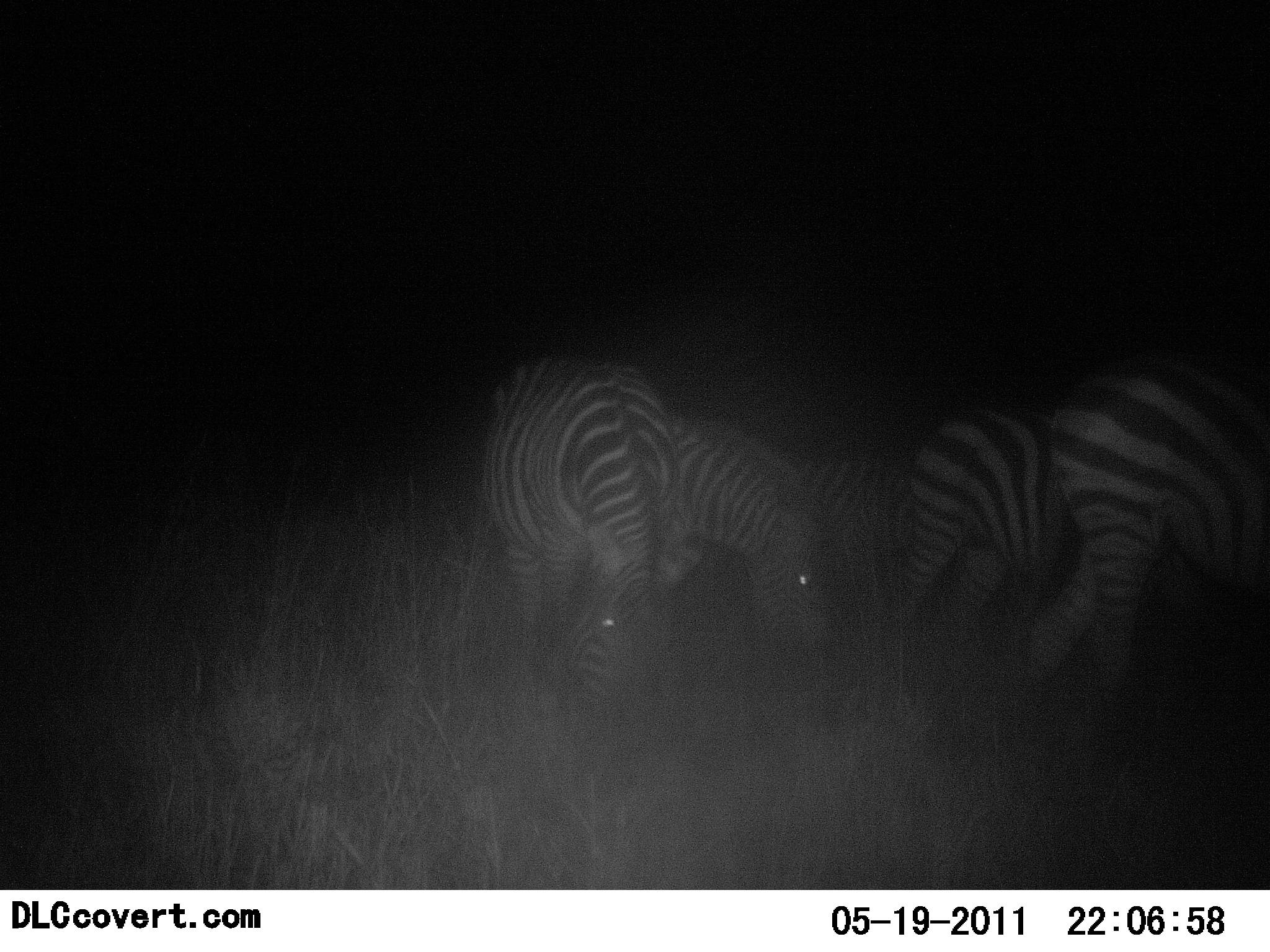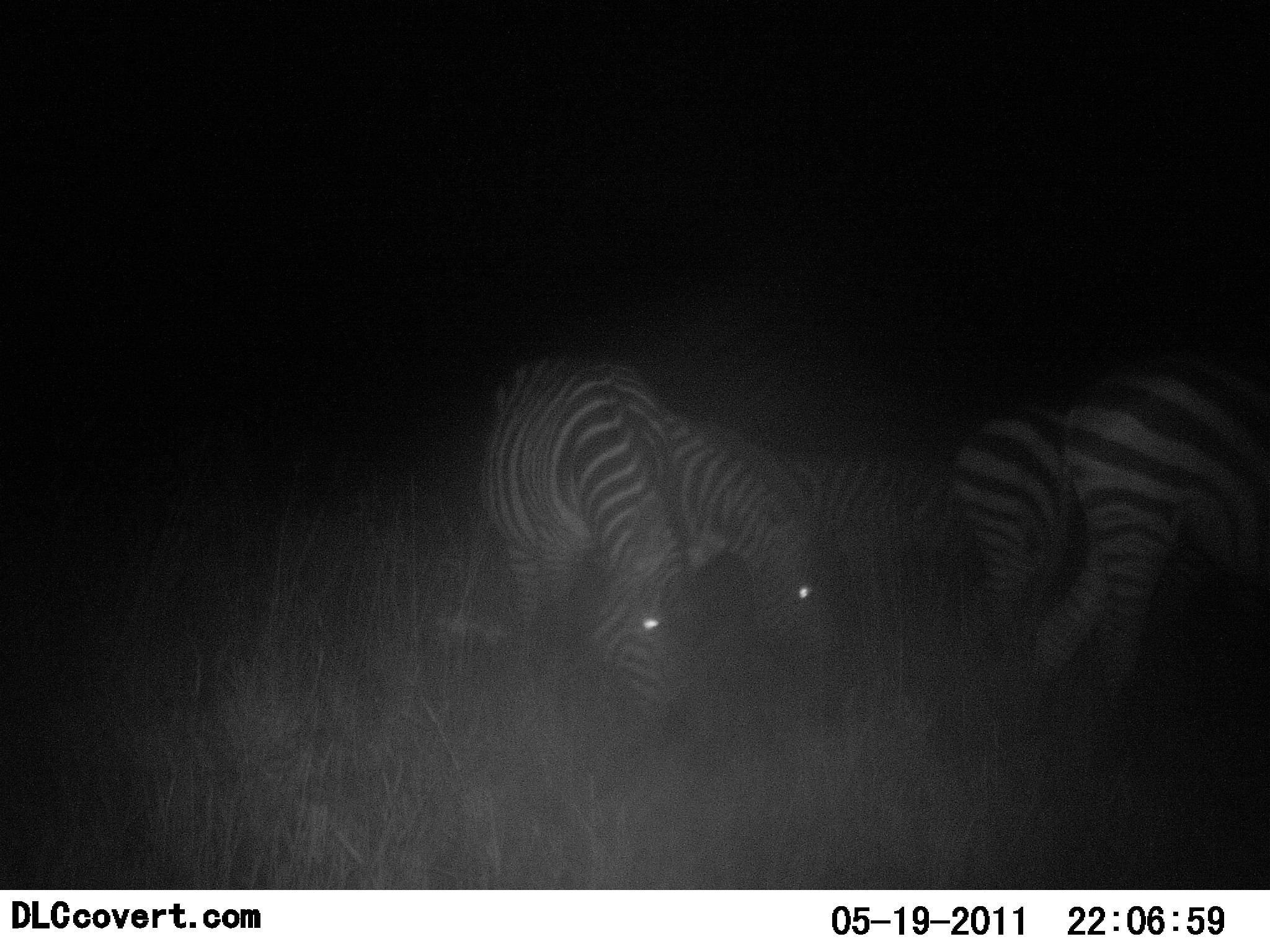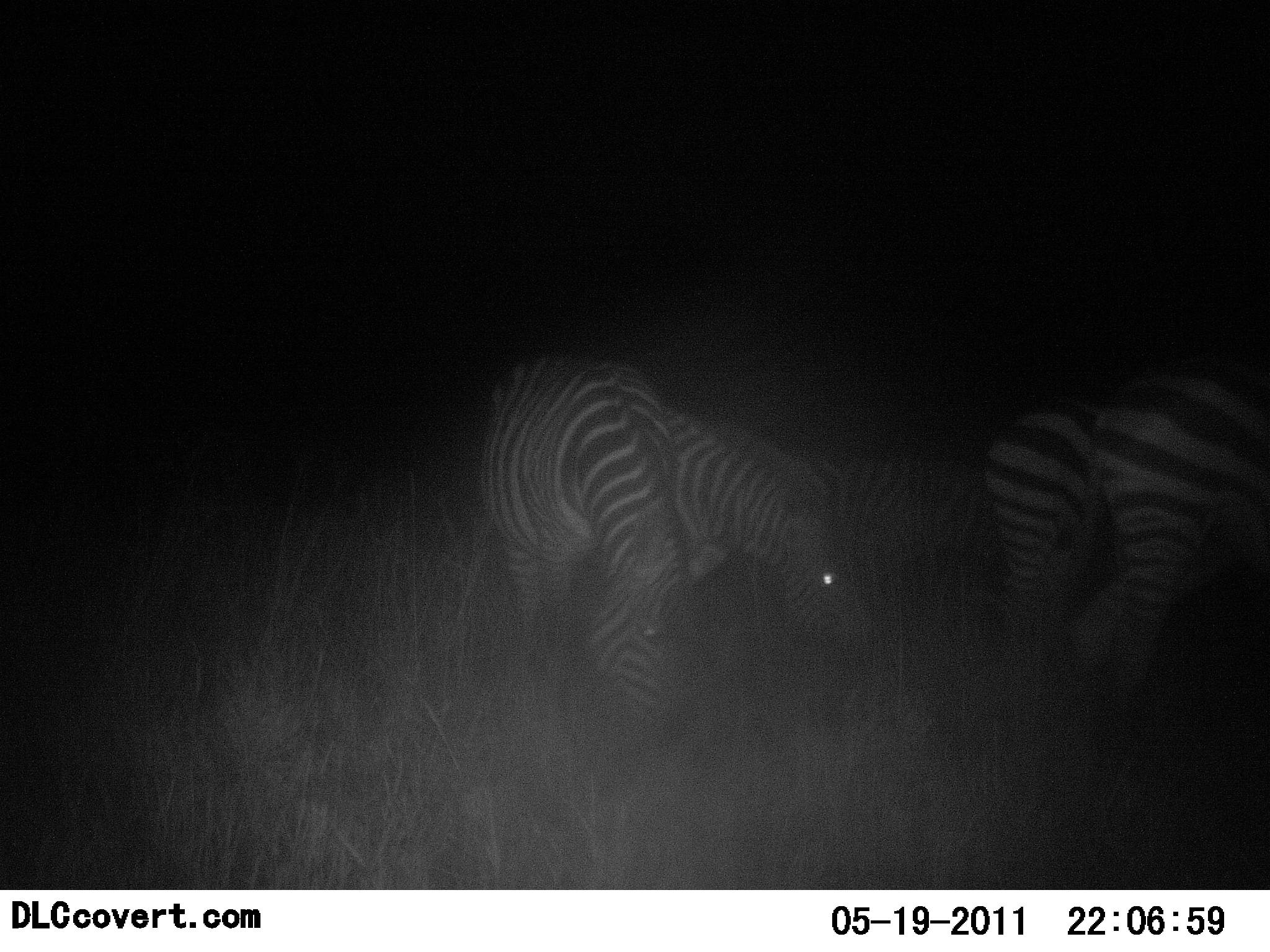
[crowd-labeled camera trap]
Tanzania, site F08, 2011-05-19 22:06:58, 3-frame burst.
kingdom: Animalia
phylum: Chordata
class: Mammalia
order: Perissodactyla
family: Equidae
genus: Equus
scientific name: Equus quagga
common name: plains zebra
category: zebra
Zebra (plains zebra) (Equus quagga), count 5. Behavior (volunteer vote fractions): standing 18%, resting 0%, moving 27%, interacting 0%. Young present (vote fraction): 0%. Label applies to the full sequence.